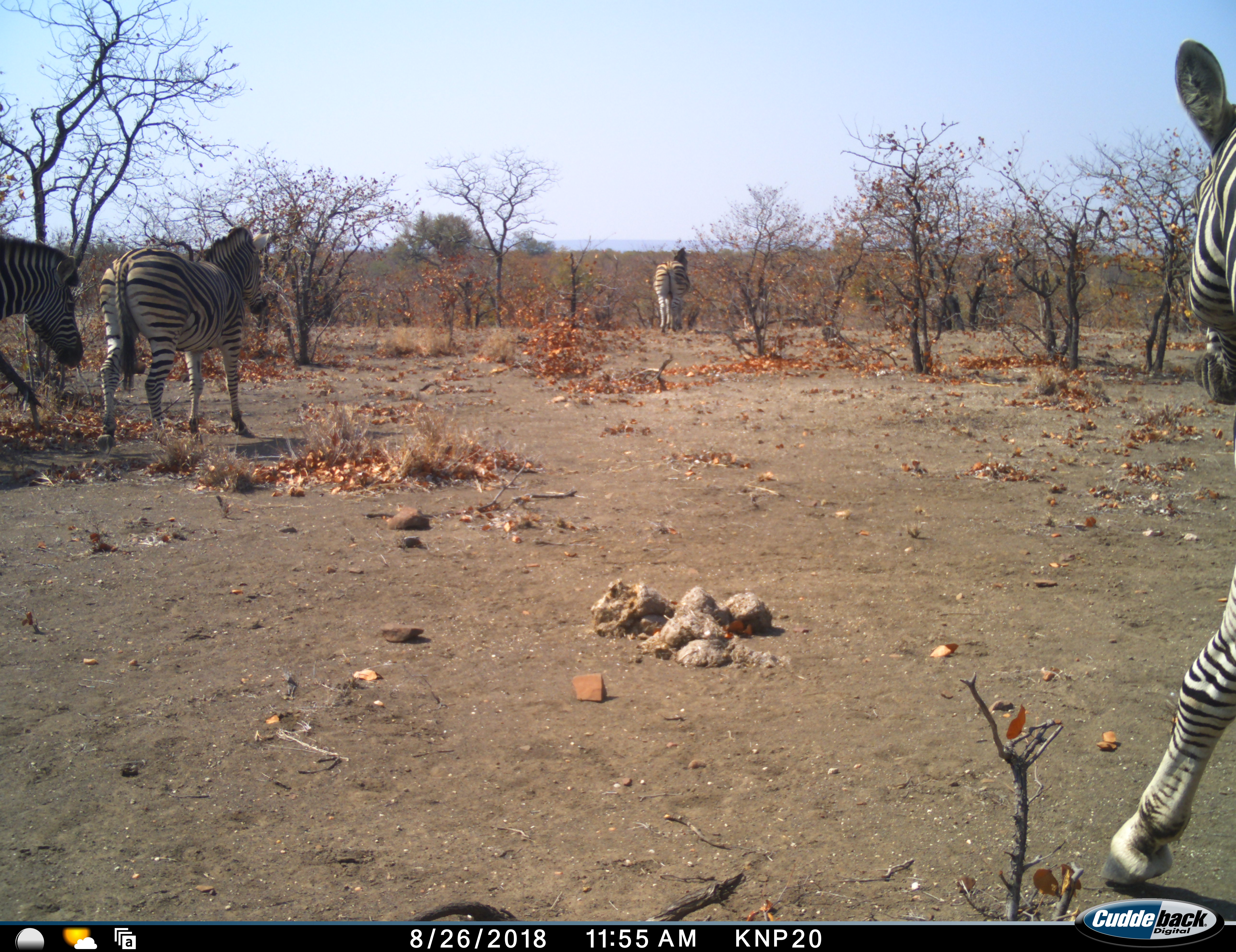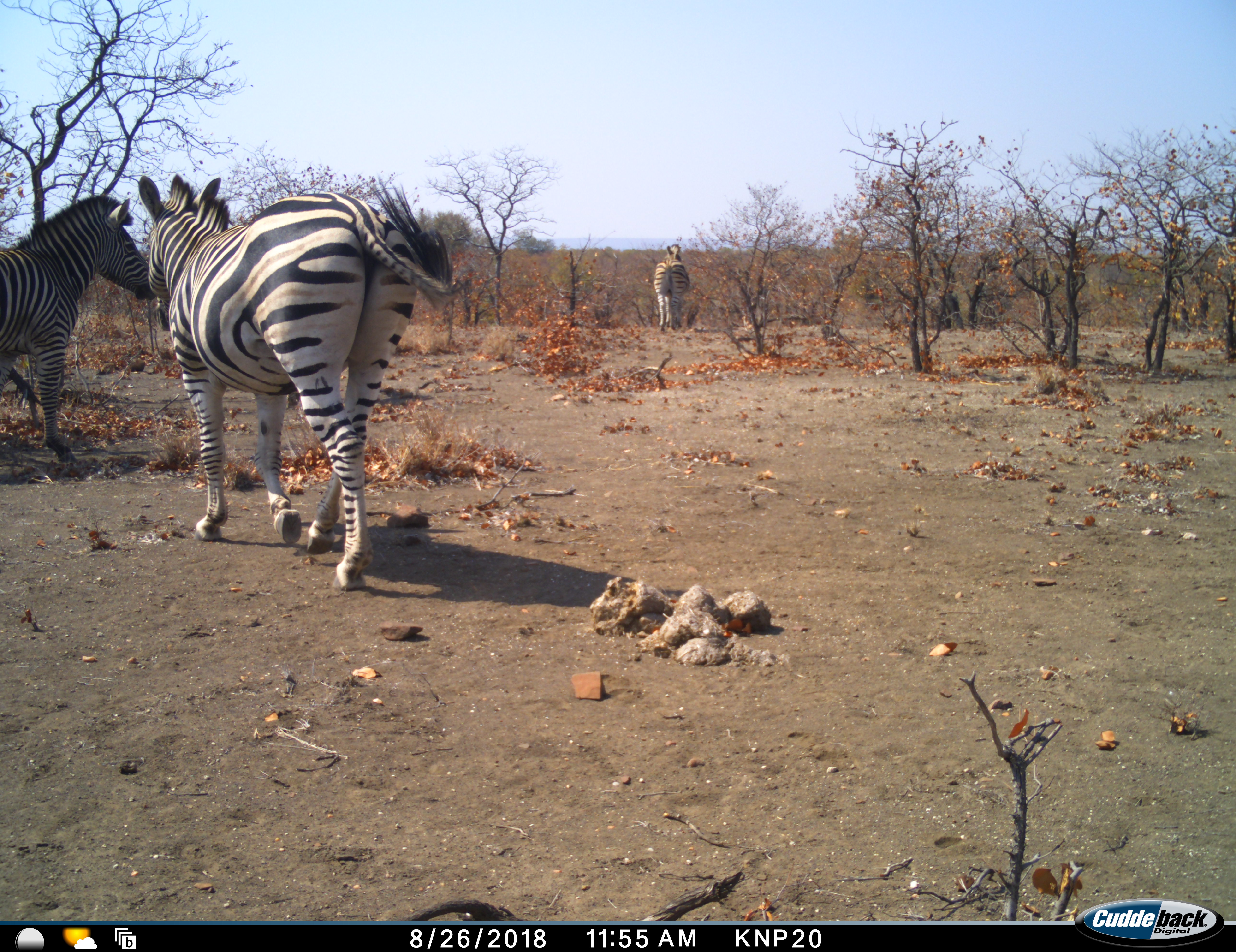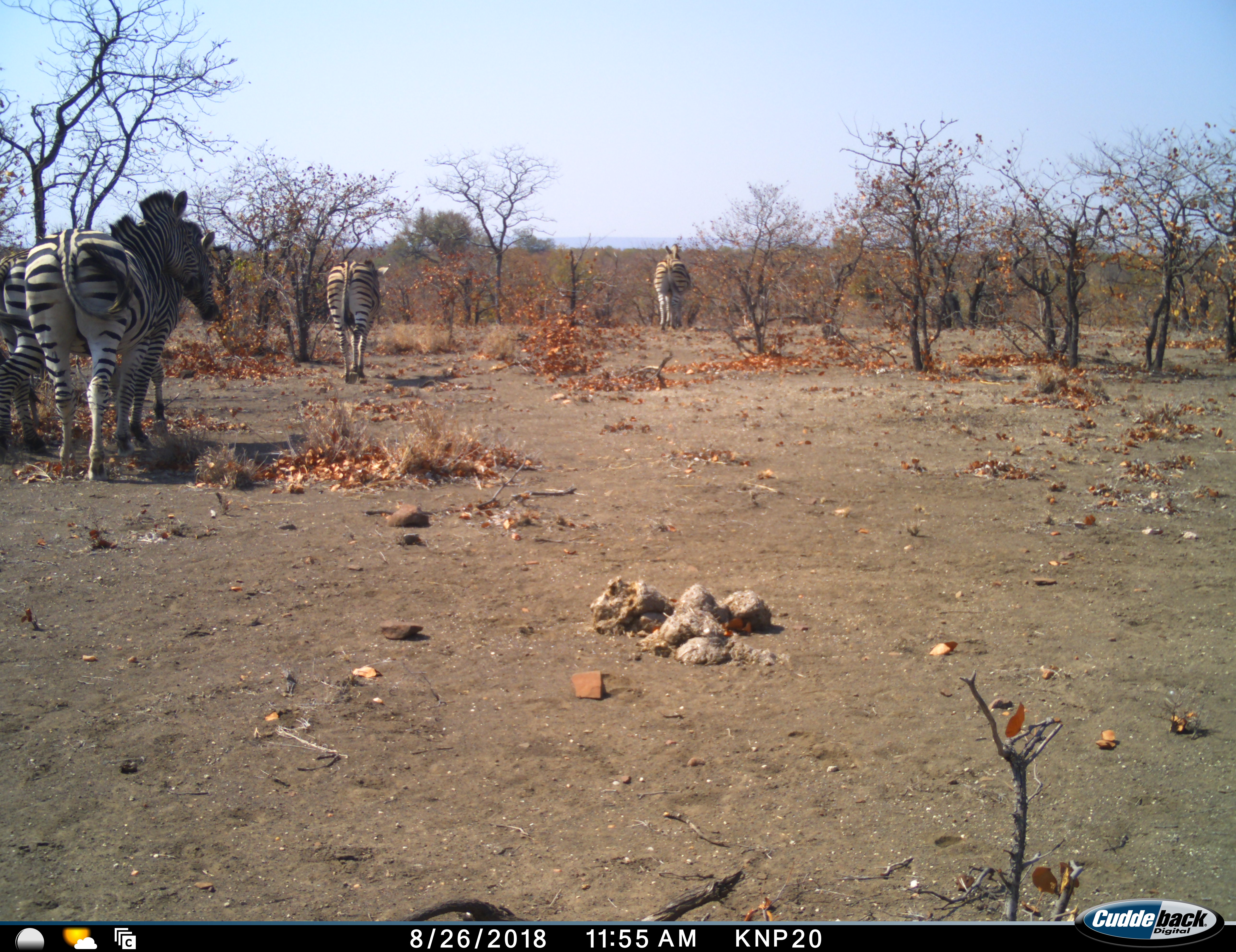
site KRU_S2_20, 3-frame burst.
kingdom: Animalia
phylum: Chordata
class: Mammalia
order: Perissodactyla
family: Equidae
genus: Equus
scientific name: Equus quagga burchellii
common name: burchell's zebra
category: zebraburchells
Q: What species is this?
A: Zebraburchells (burchell's zebra) (Equus quagga burchellii).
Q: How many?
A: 4.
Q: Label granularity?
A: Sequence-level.